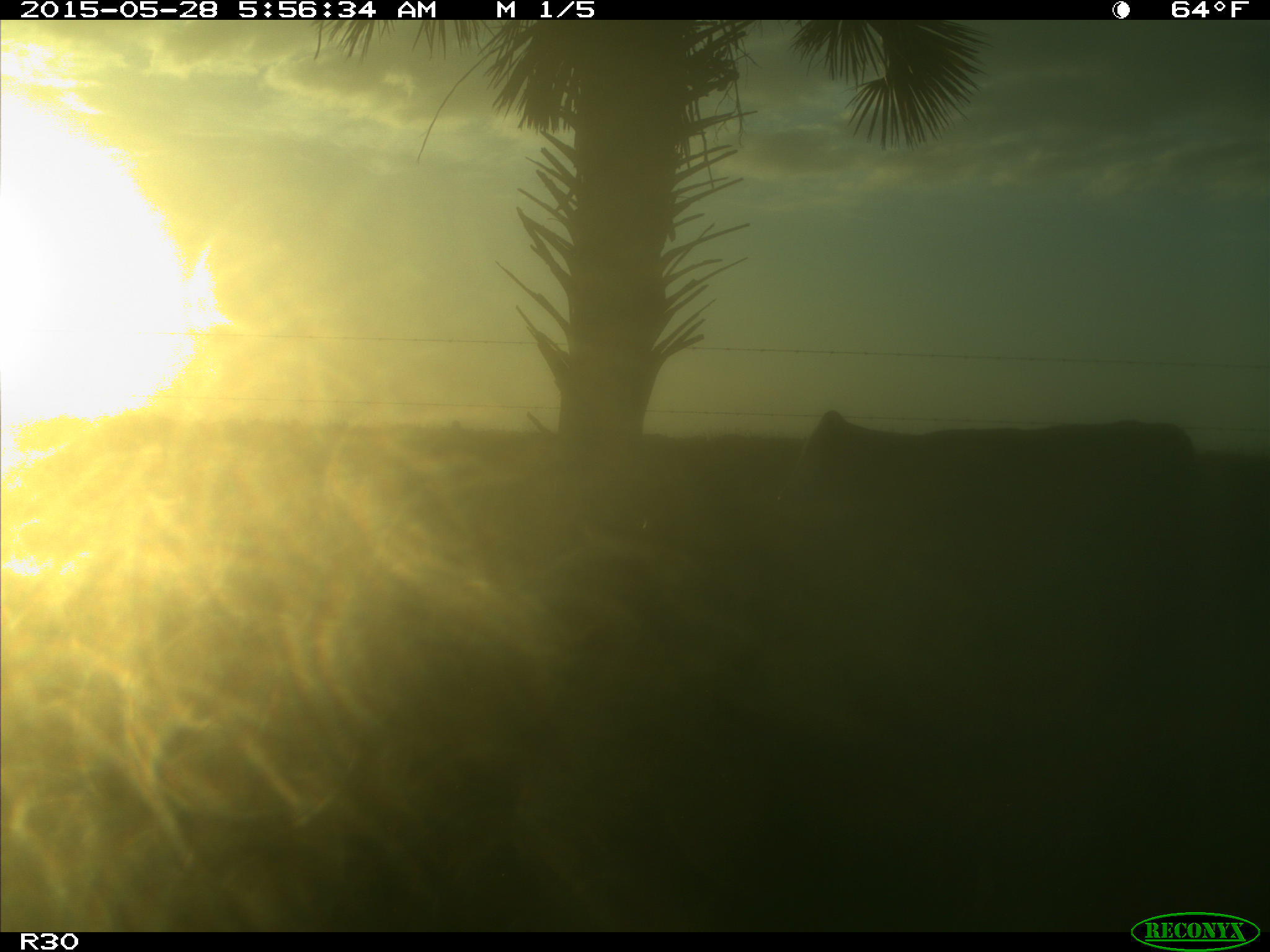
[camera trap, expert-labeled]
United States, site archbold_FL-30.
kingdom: Animalia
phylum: Chordata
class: Mammalia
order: Artiodactyla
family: Bovidae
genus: Bos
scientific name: Bos taurus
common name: domestic cow